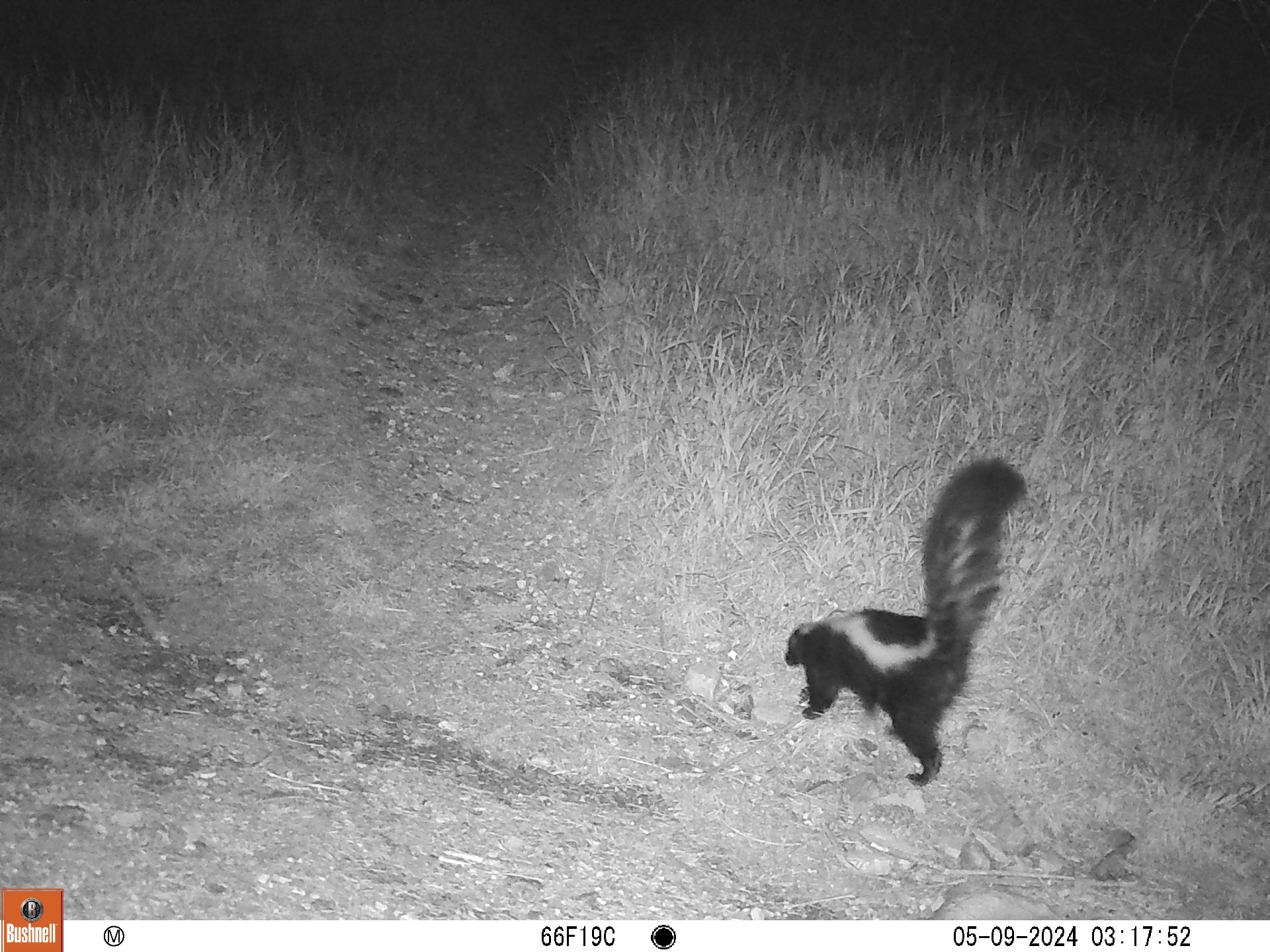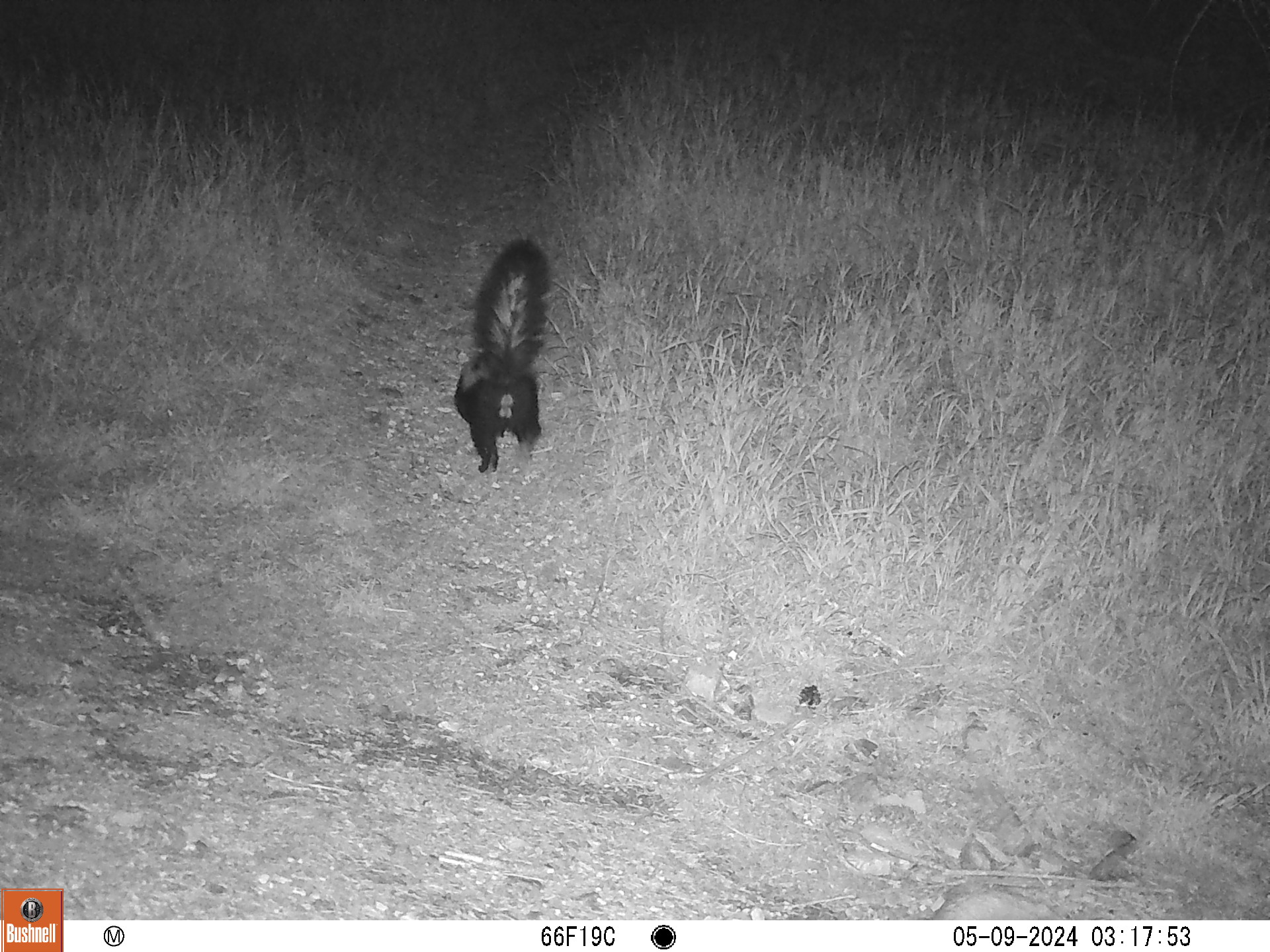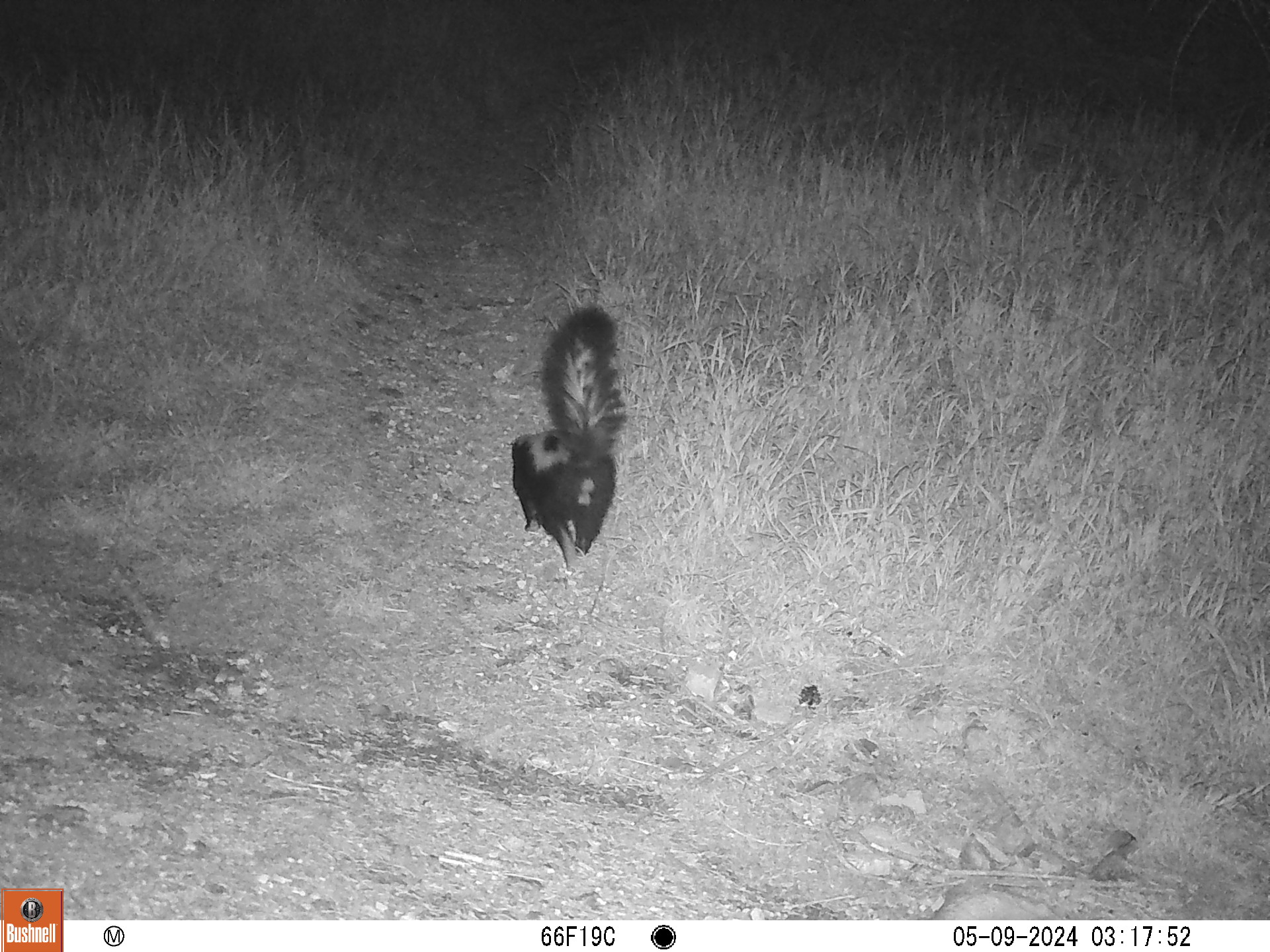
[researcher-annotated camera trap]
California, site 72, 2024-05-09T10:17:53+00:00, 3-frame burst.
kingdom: Animalia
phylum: Chordata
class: Mammalia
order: Carnivora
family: Mephitidae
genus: Mephitis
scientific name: Mephitis mephitis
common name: striped skunk